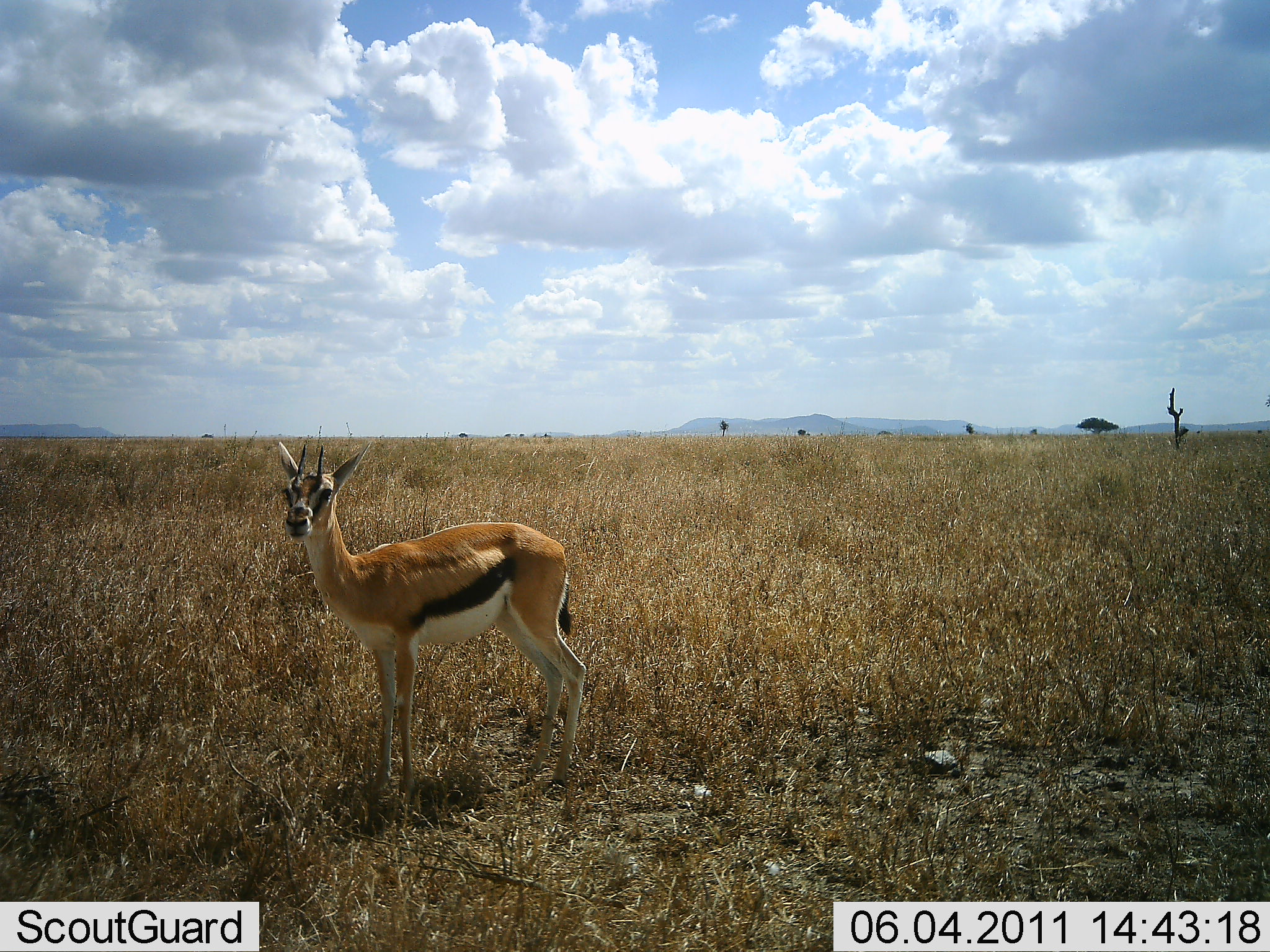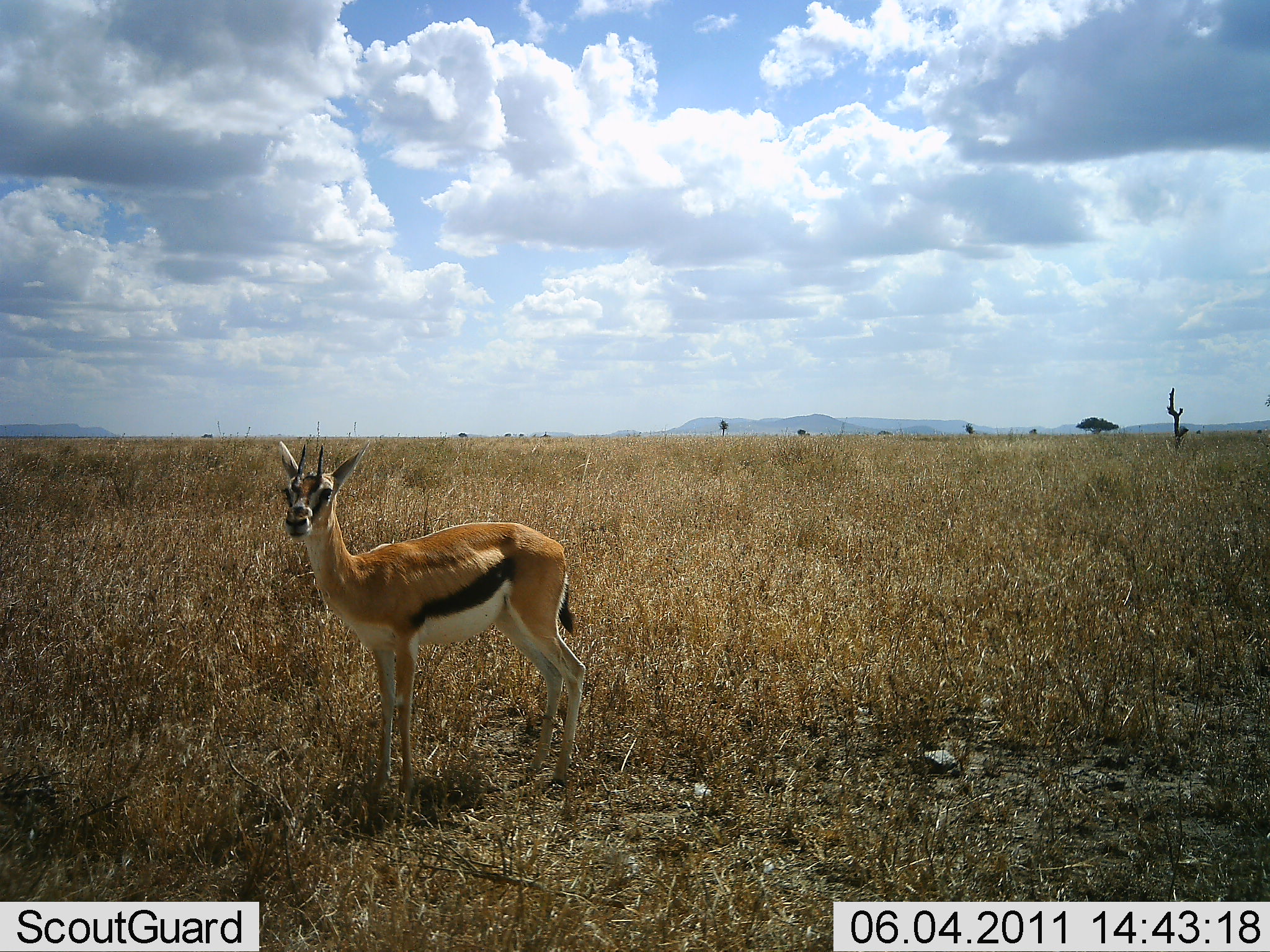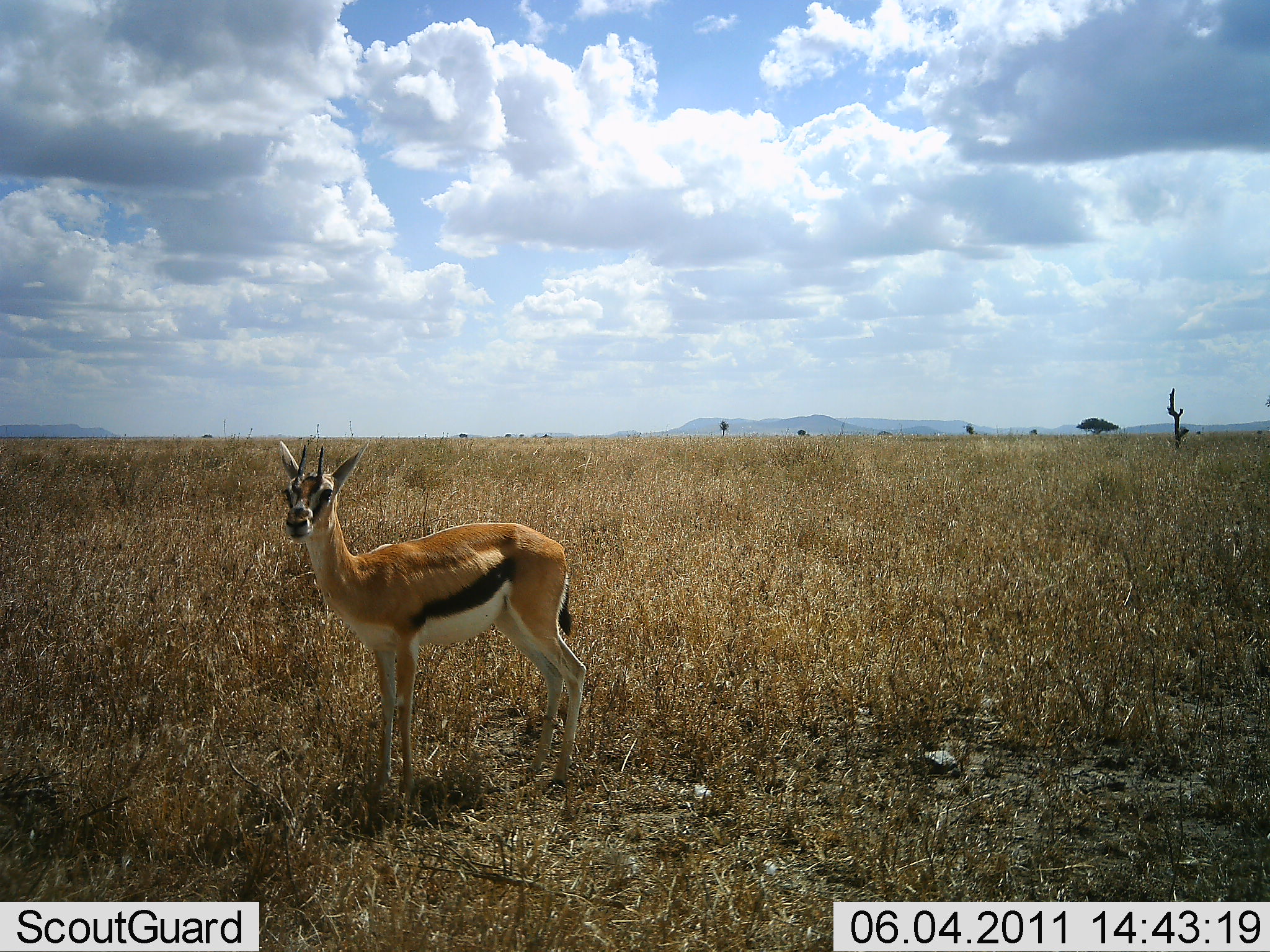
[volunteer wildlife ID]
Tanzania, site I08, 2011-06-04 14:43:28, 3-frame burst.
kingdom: Animalia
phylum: Chordata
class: Mammalia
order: Artiodactyla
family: Bovidae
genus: Eudorcas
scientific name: Eudorcas thomsonii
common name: thomson's gazelle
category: gazellethomsons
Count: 1.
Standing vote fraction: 100%.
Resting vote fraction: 0%.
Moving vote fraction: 0%.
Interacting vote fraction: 0%.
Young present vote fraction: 0%.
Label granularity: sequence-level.